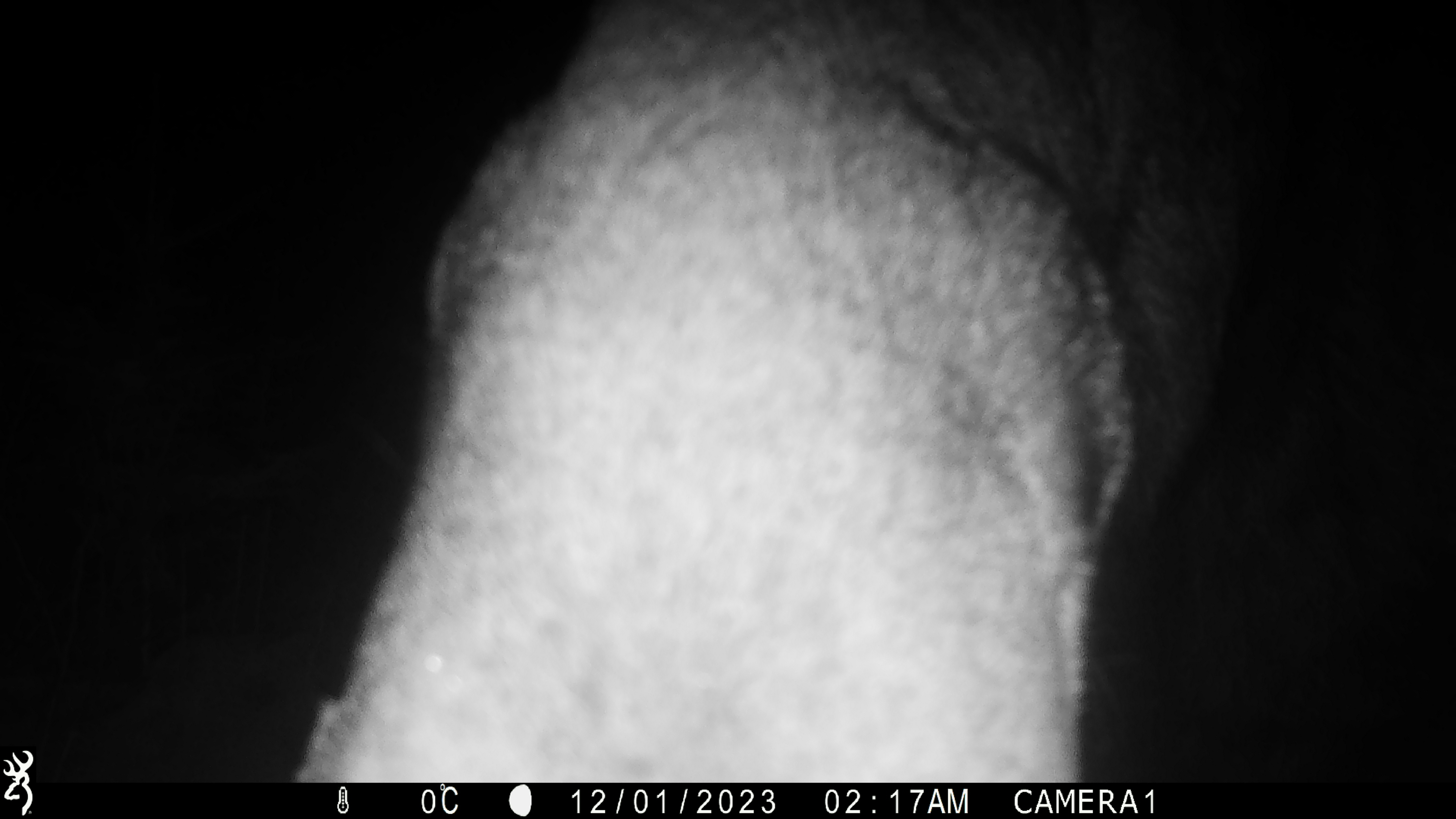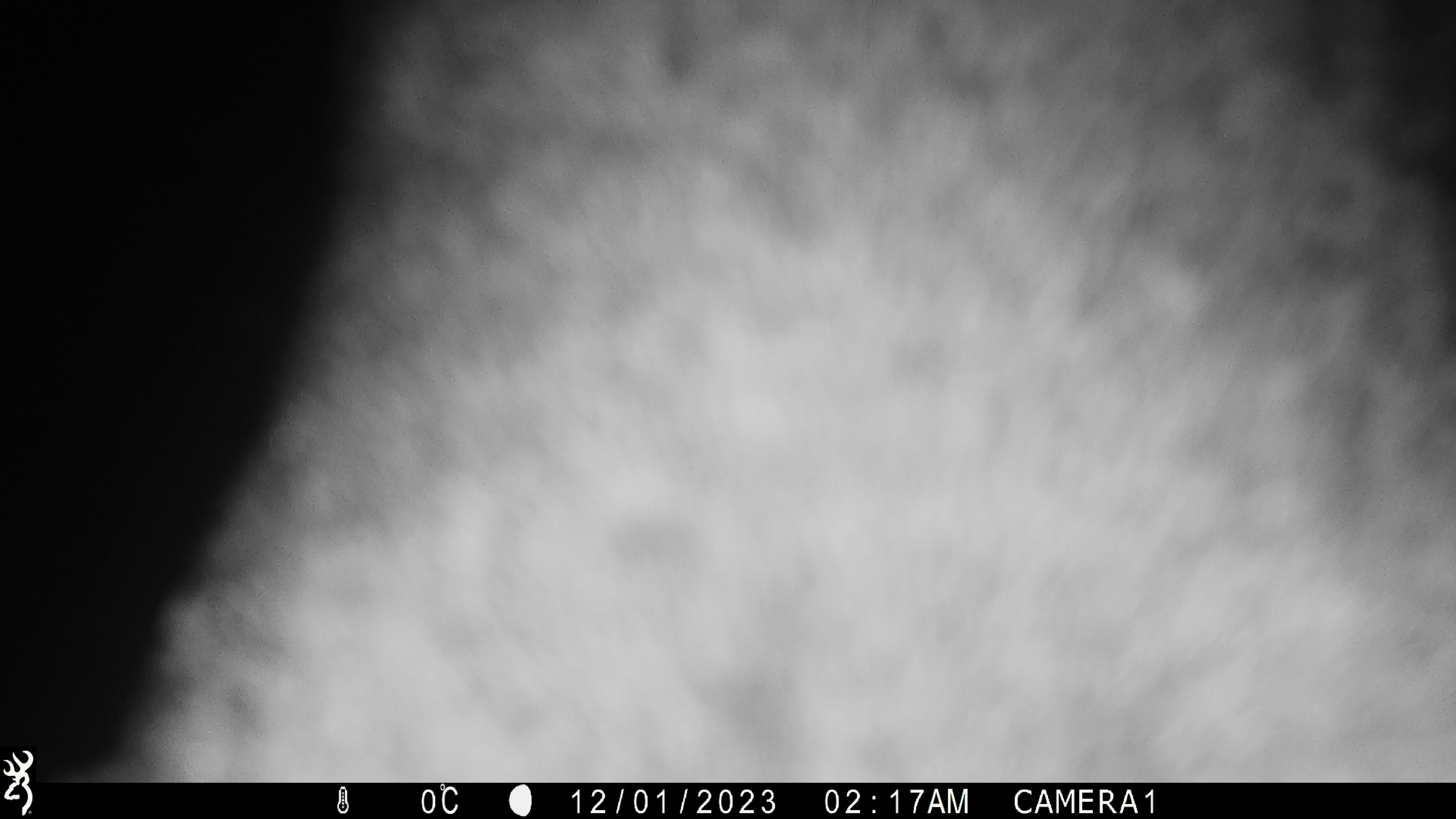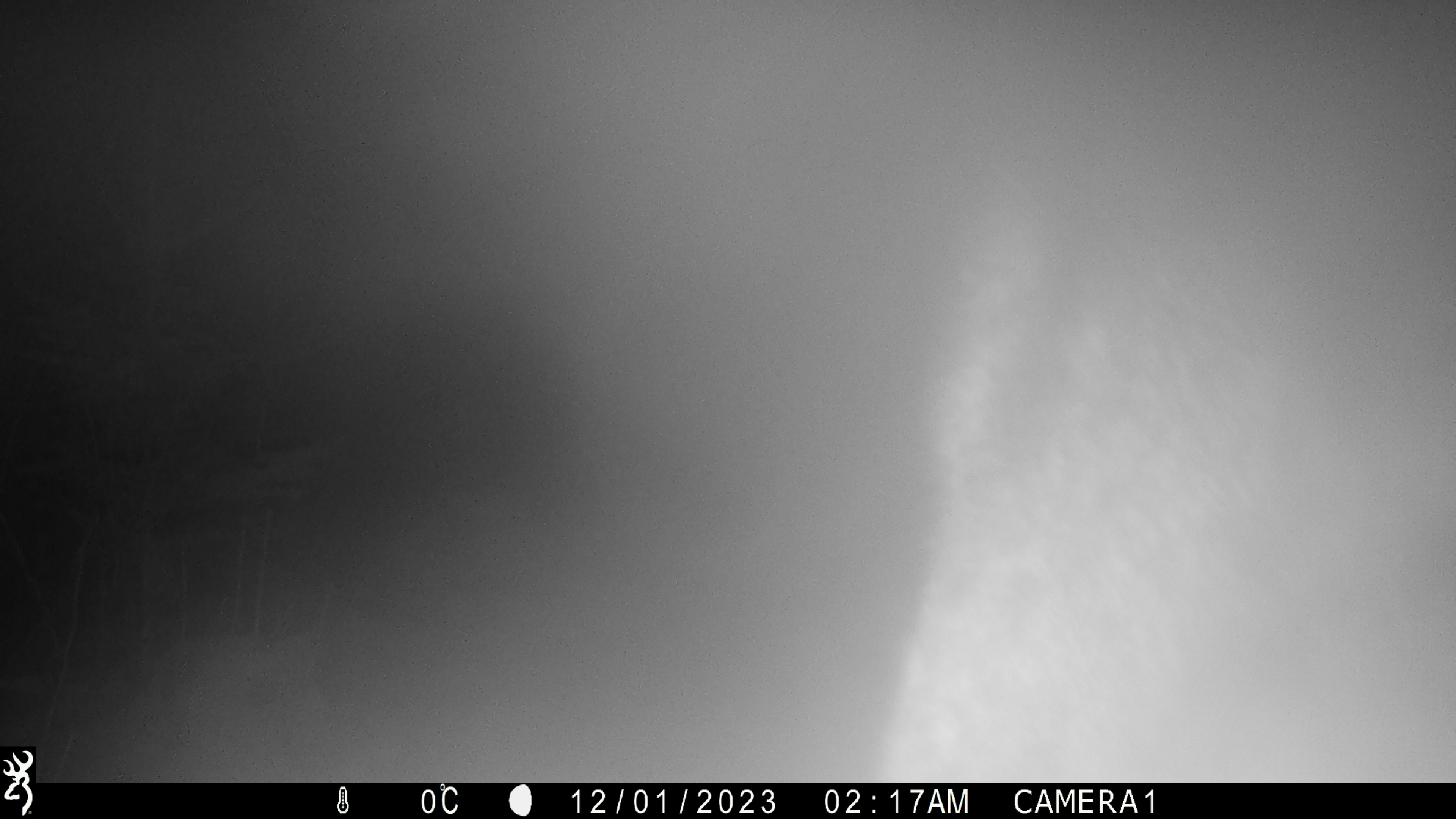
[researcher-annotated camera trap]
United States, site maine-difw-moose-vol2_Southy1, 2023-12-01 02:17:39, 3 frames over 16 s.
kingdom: Animalia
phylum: Chordata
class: Mammalia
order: Artiodactyla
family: Cervidae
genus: Alces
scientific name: Alces alces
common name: moose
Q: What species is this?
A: Moose (Alces alces).